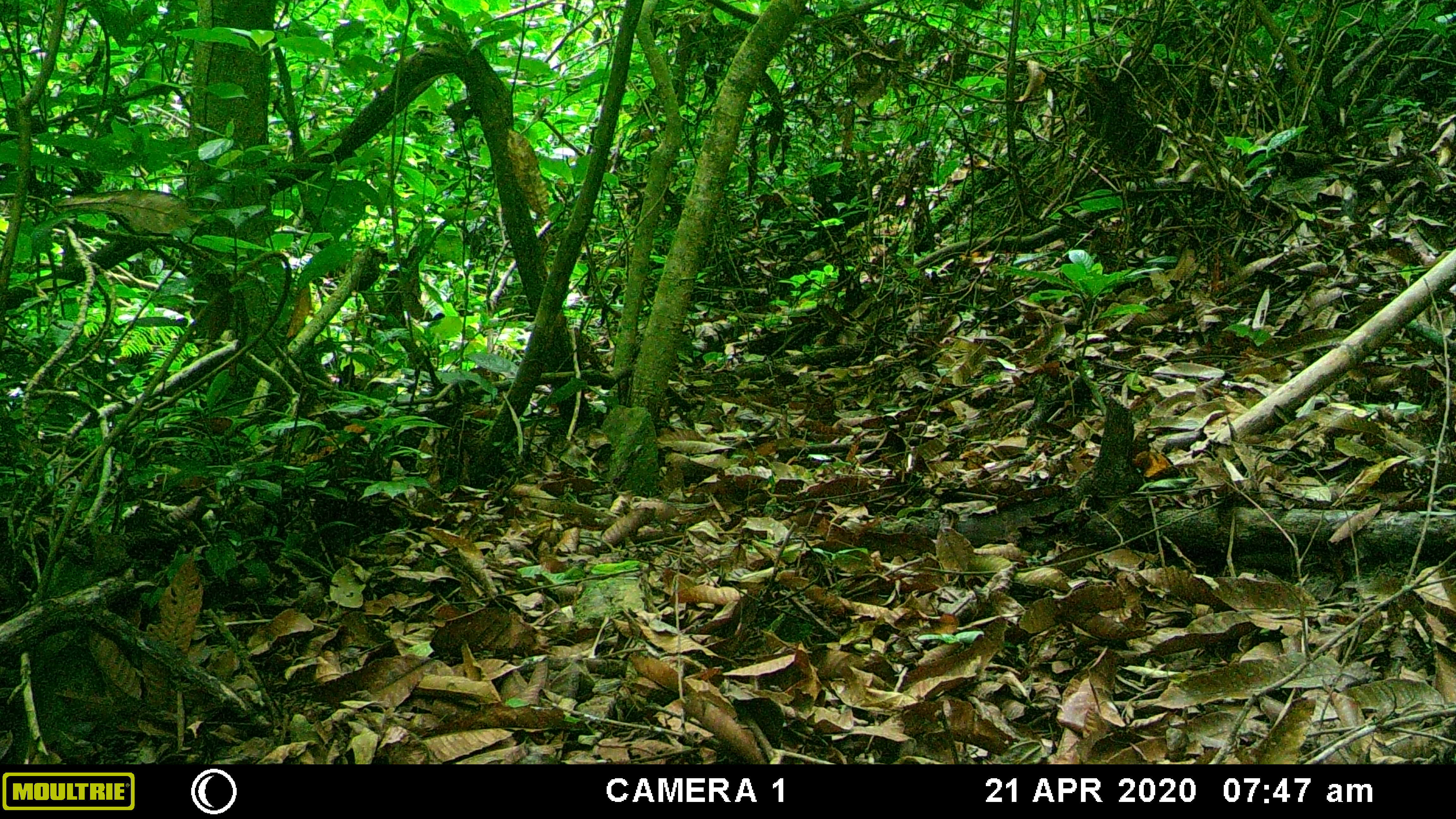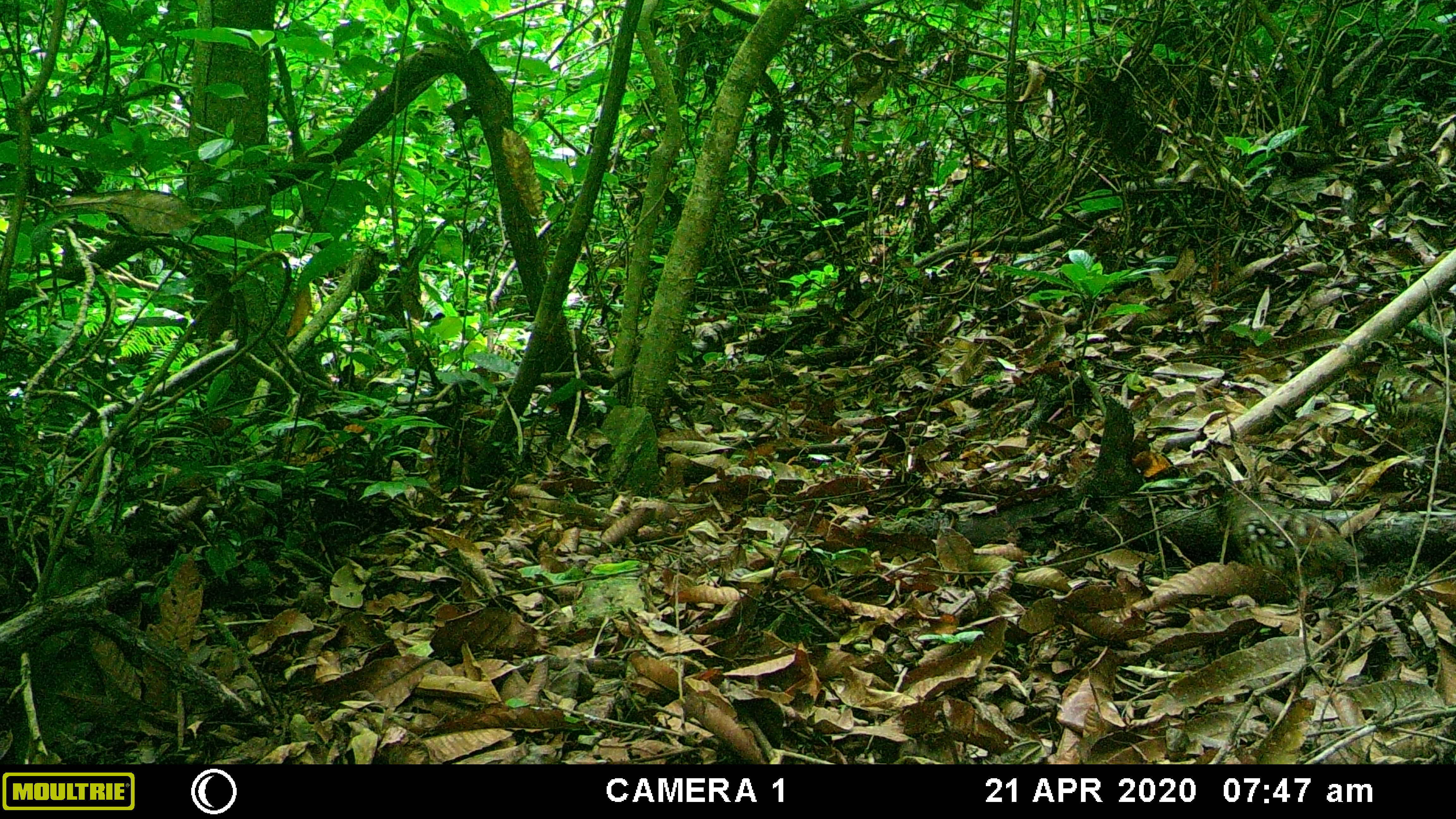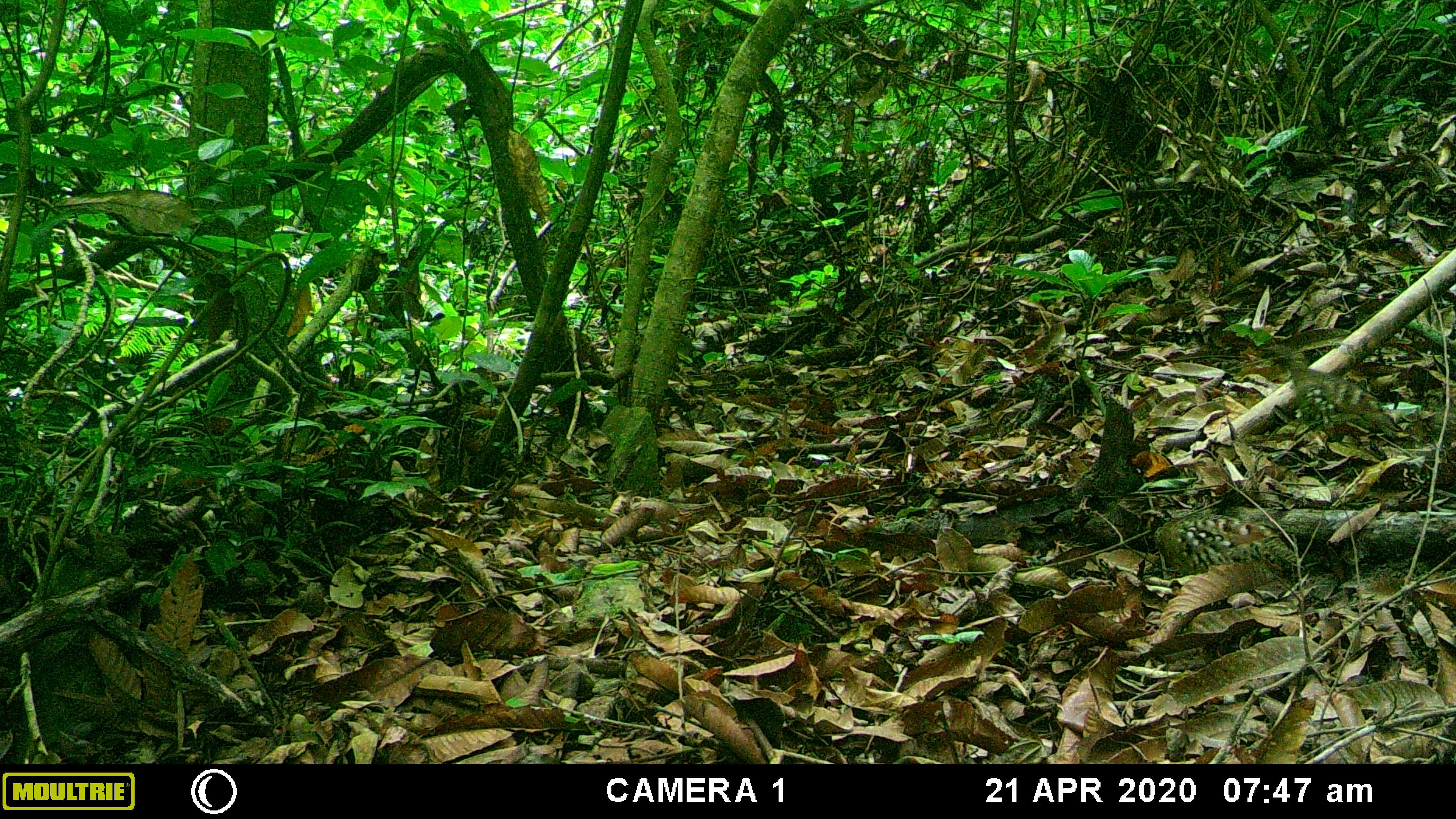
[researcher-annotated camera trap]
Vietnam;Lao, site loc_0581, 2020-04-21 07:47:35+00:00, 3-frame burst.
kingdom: Animalia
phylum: Chordata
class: Aves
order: Galliformes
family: Phasianidae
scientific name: Phasianidae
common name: partridge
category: unidentified partridge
Unidentified partridge (partridge) (Phasianidae). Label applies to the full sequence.